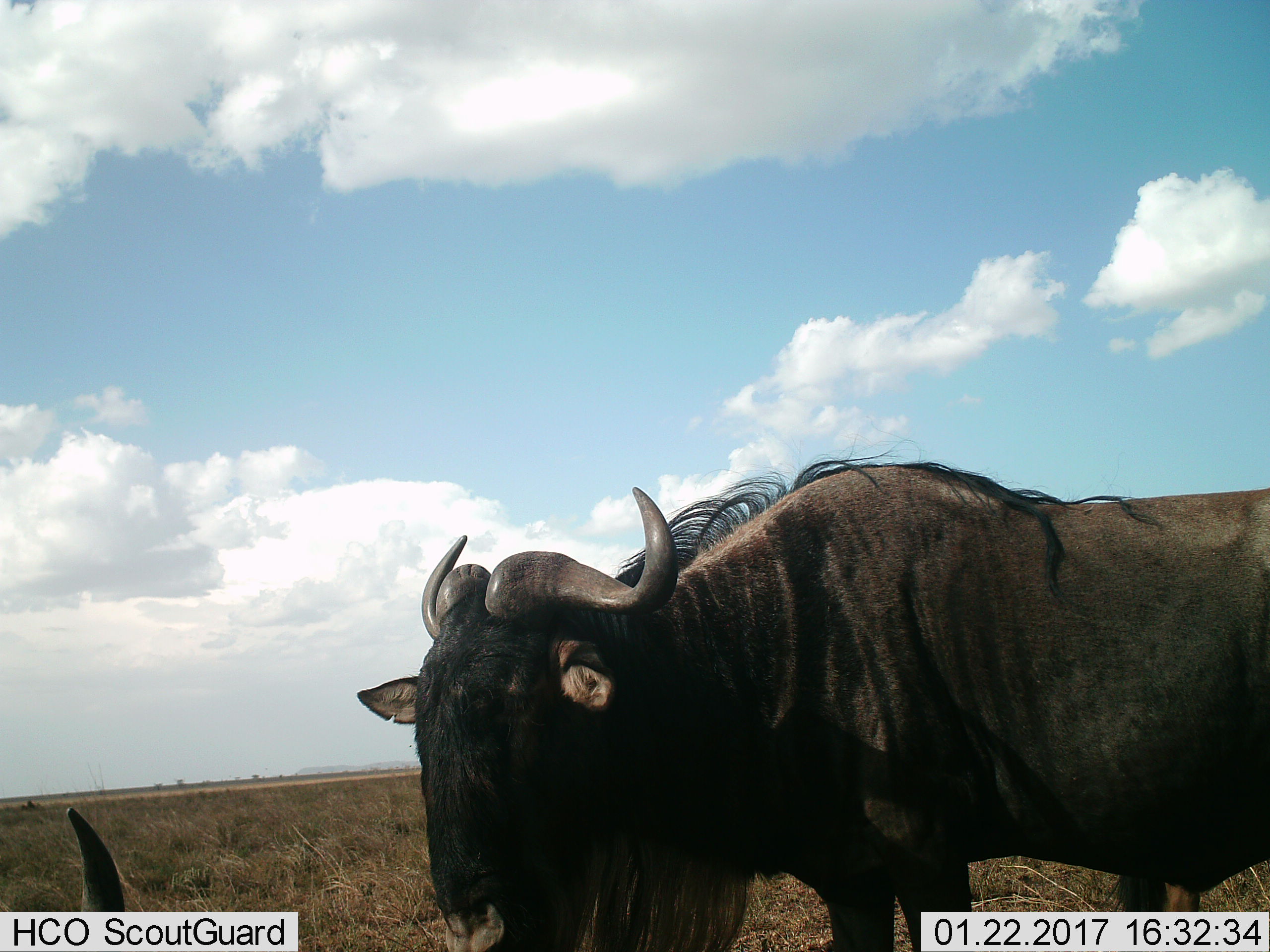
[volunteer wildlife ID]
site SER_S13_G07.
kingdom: Animalia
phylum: Chordata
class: Mammalia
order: Artiodactyla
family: Bovidae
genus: Connochaetes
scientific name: Connochaetes taurinus taurinus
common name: blue wildebeest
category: wildebeestblue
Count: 2.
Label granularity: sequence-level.